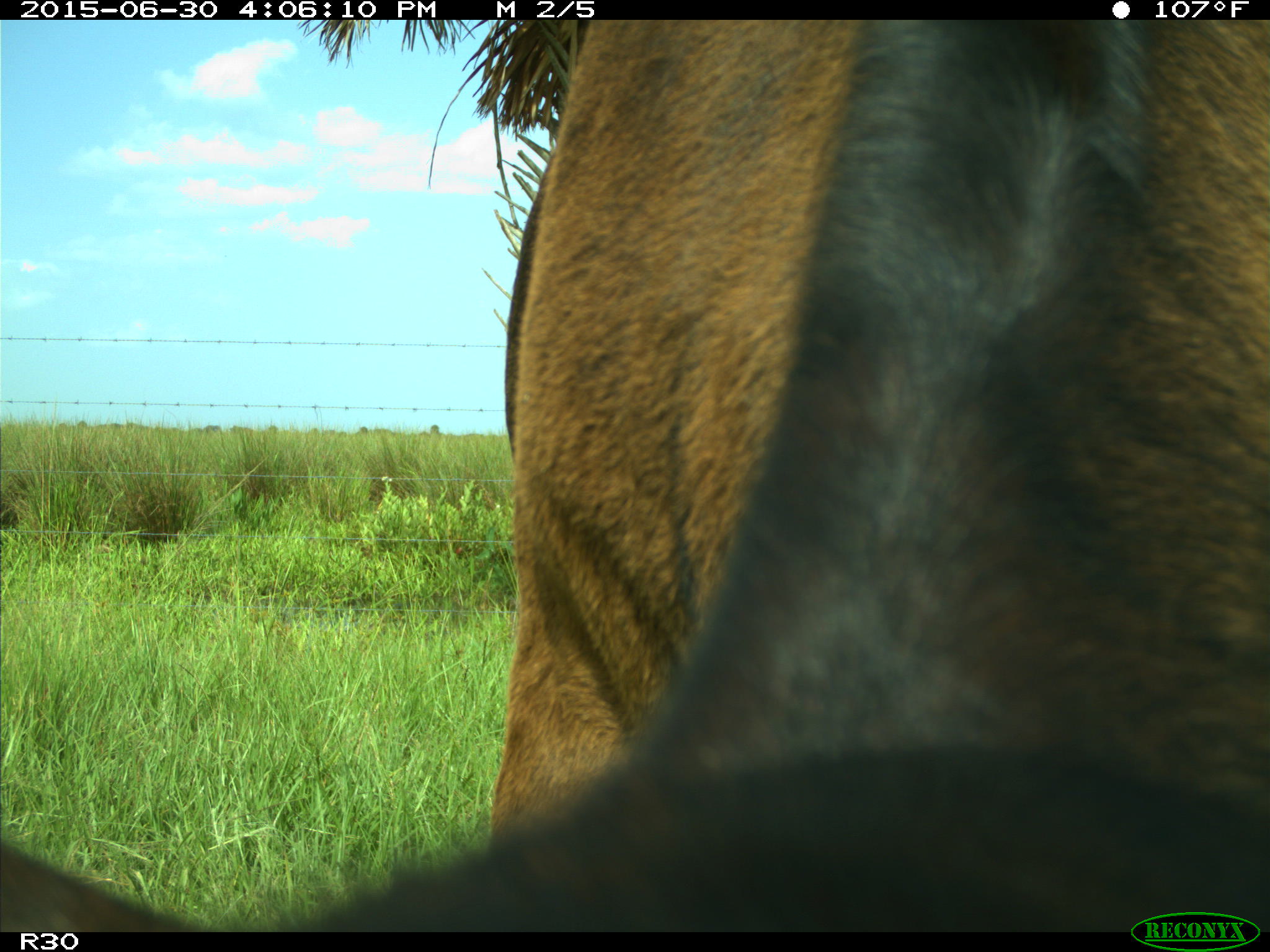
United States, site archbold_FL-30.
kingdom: Animalia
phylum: Chordata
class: Mammalia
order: Artiodactyla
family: Bovidae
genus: Bos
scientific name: Bos taurus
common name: domestic cow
Bos taurus (domestic cow).